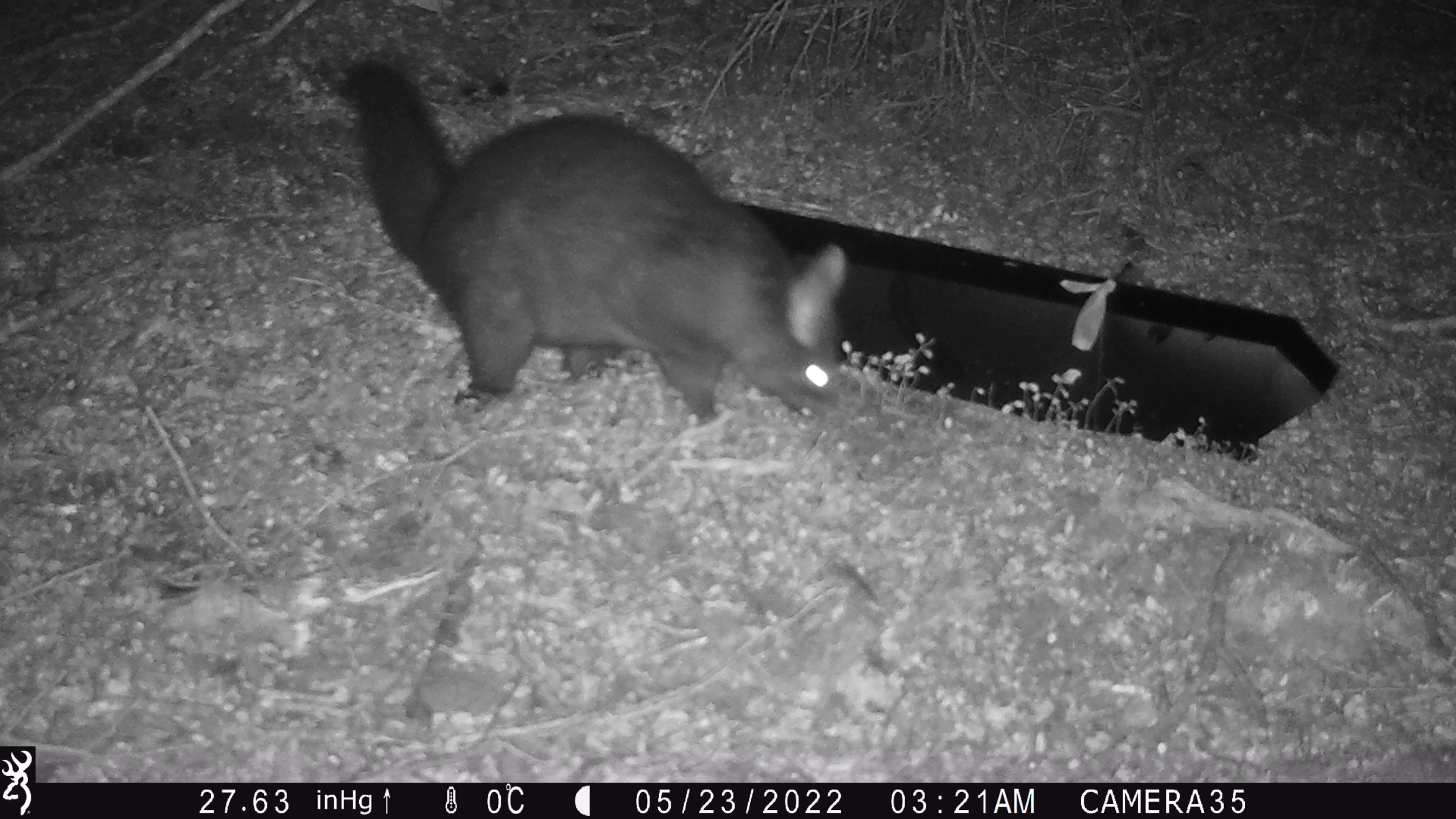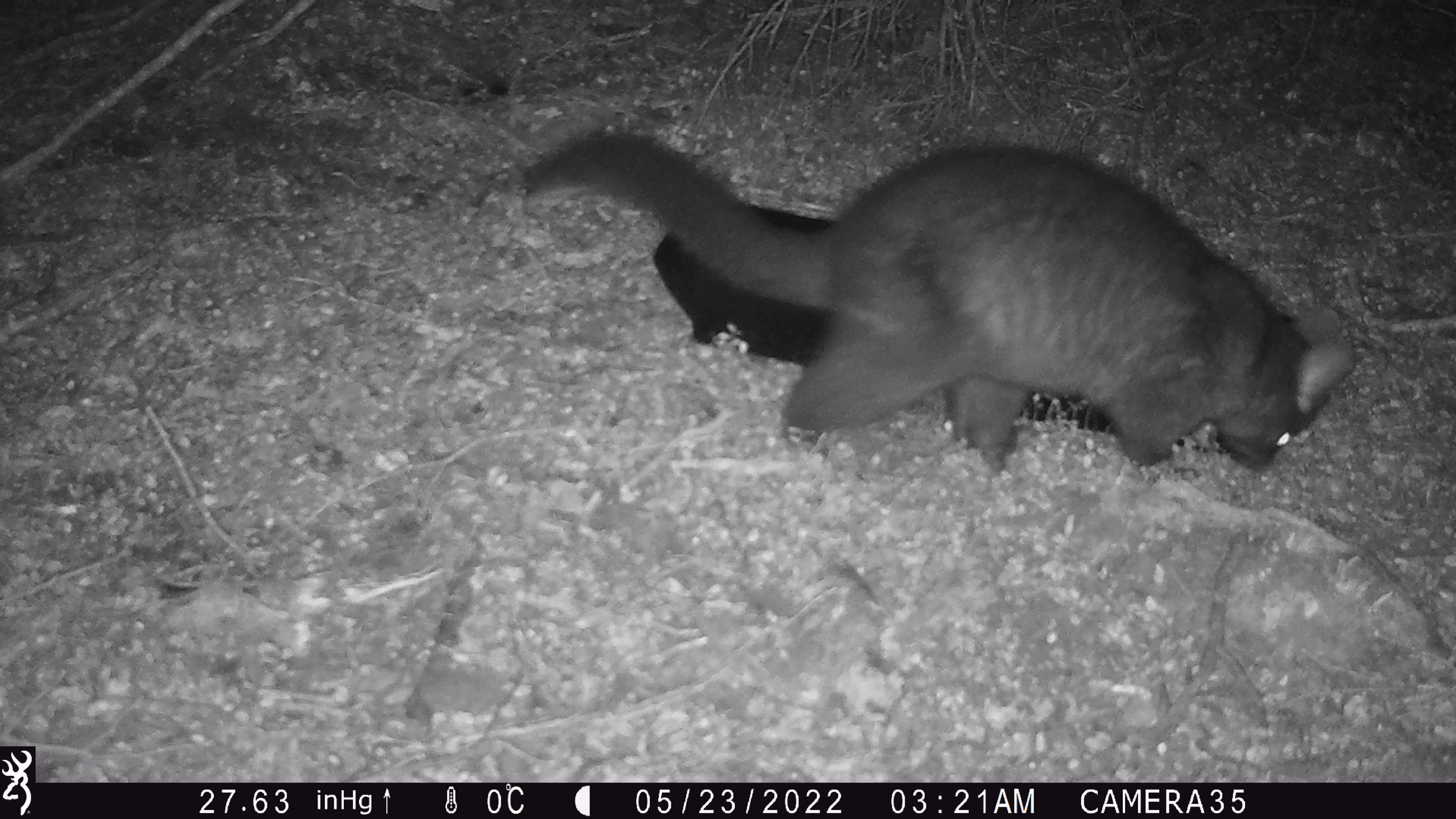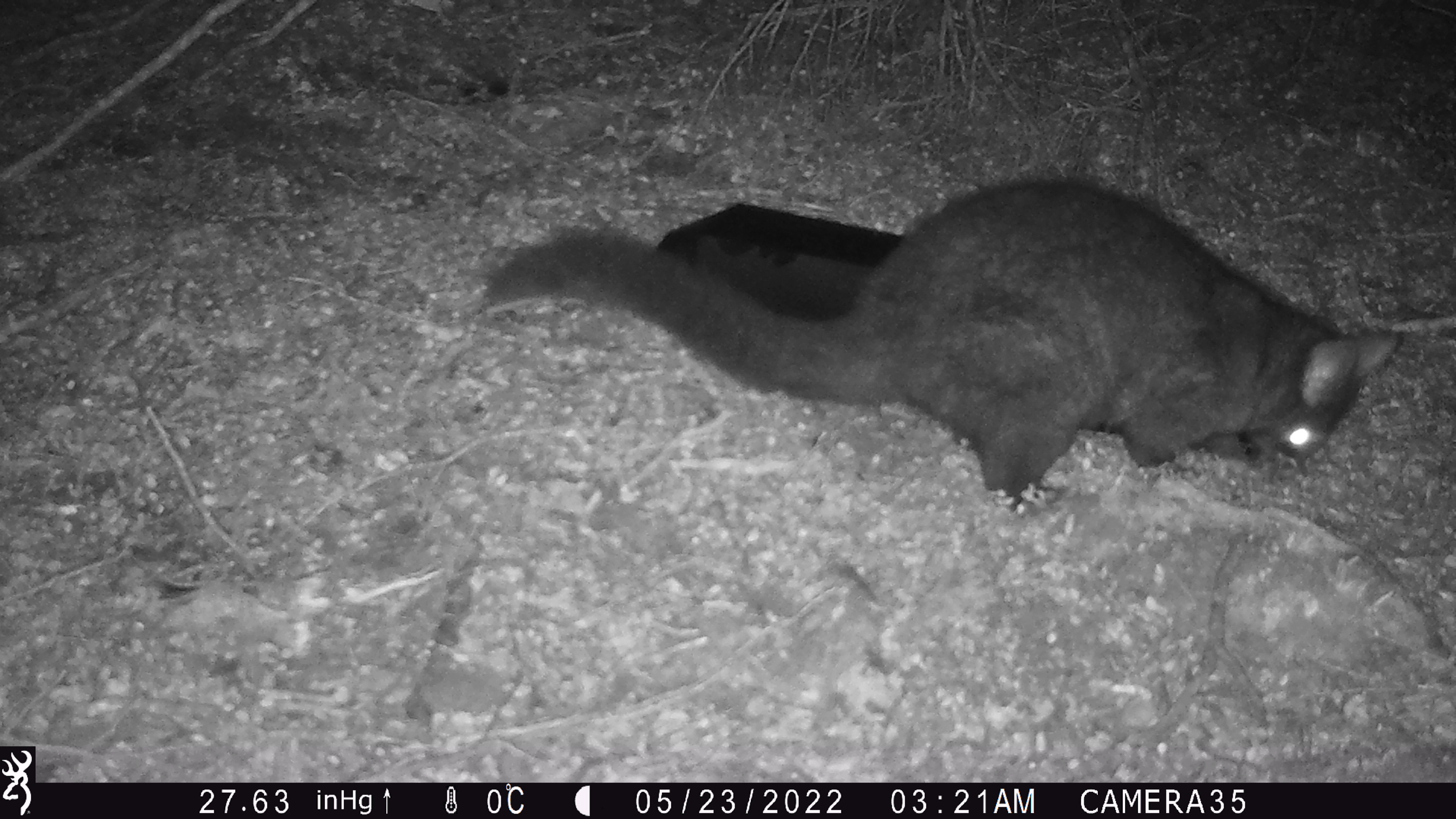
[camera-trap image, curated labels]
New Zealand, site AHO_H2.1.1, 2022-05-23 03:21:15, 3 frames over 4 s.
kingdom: Animalia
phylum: Chordata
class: Mammalia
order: Diprotodontia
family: Phalangeridae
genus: Trichosurus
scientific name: Trichosurus vulpecula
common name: common brushtail possum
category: possum